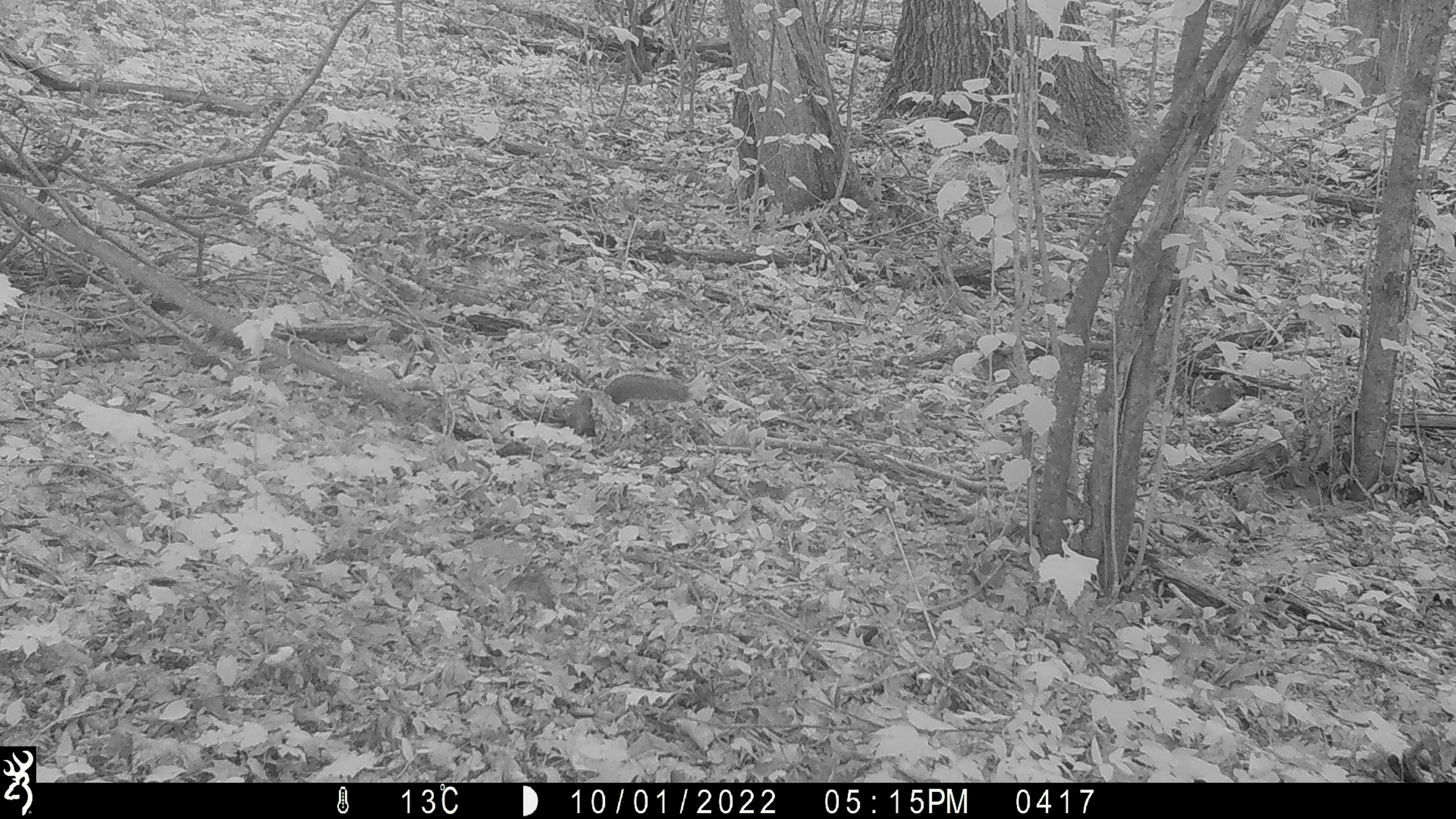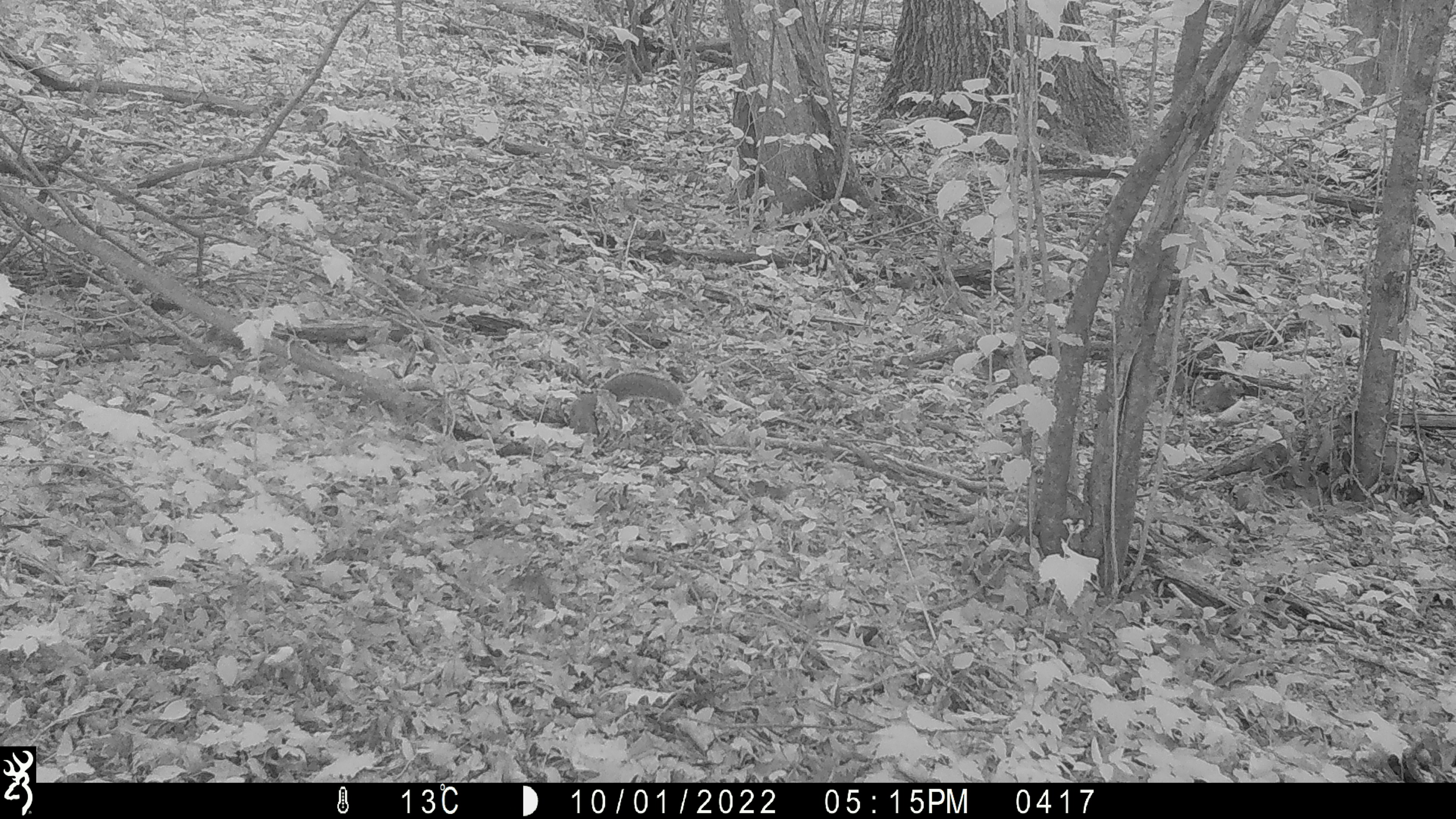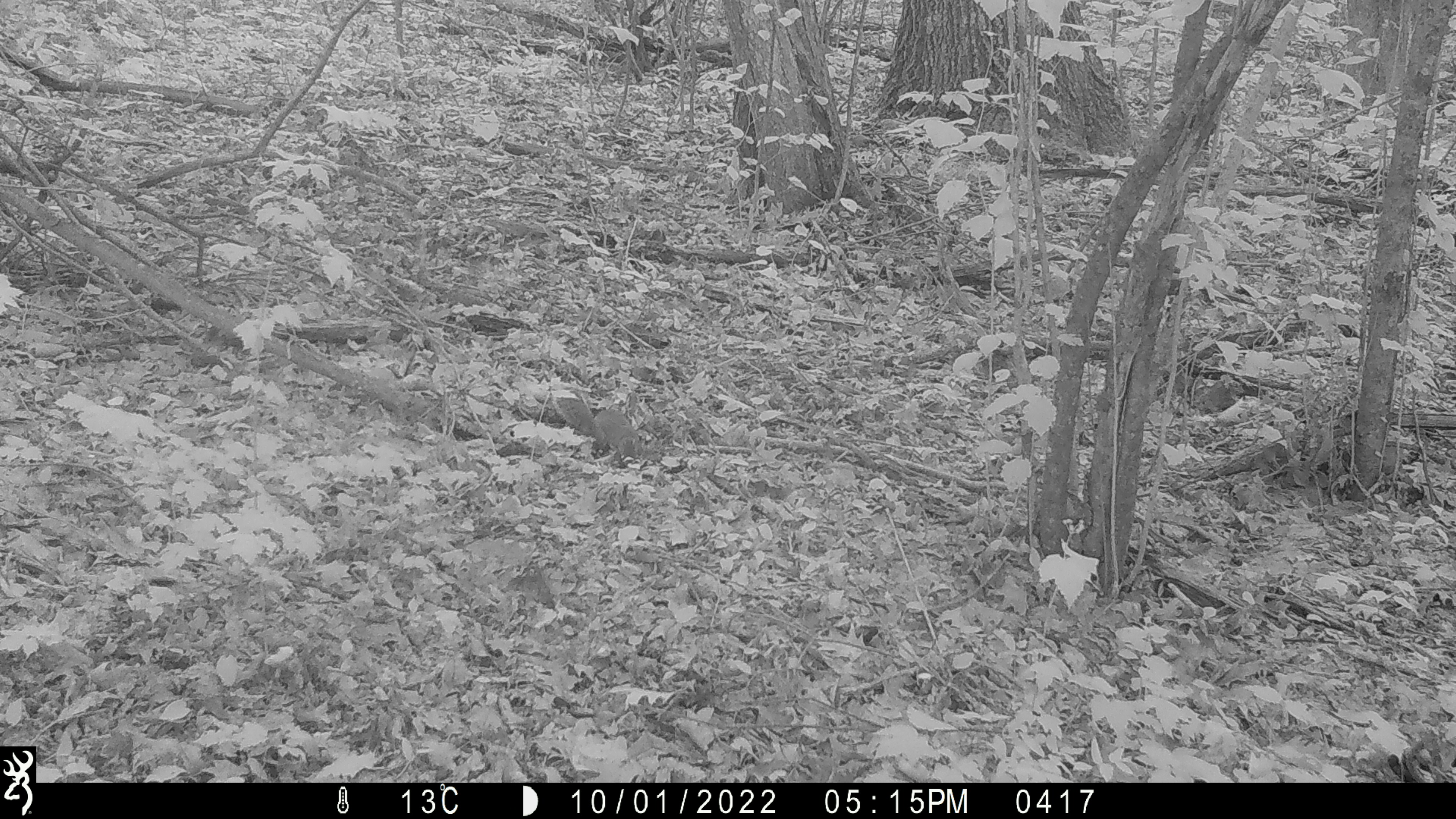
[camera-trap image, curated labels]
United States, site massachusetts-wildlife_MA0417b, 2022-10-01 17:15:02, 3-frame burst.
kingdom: Animalia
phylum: Chordata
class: Mammalia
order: Rodentia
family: Sciuridae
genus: Sciurus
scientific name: Sciurus carolinensis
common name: gray squirrel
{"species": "gray squirrel (Sciurus carolinensis)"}